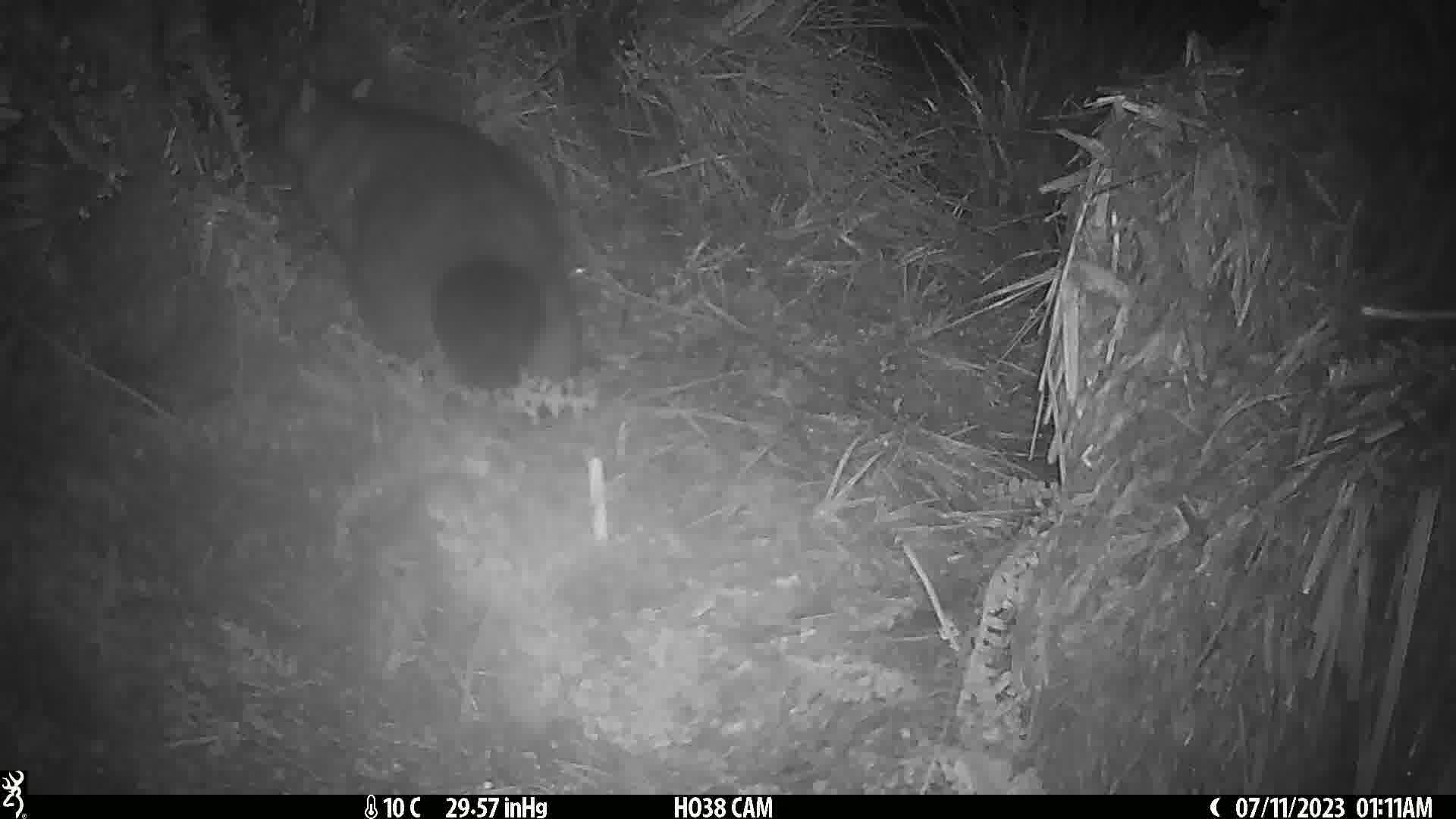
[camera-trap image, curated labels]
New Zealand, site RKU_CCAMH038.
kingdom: Animalia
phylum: Chordata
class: Mammalia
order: Diprotodontia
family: Phalangeridae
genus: Trichosurus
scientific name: Trichosurus vulpecula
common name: common brushtail possum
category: possum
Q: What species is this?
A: Possum (common brushtail possum) (Trichosurus vulpecula).